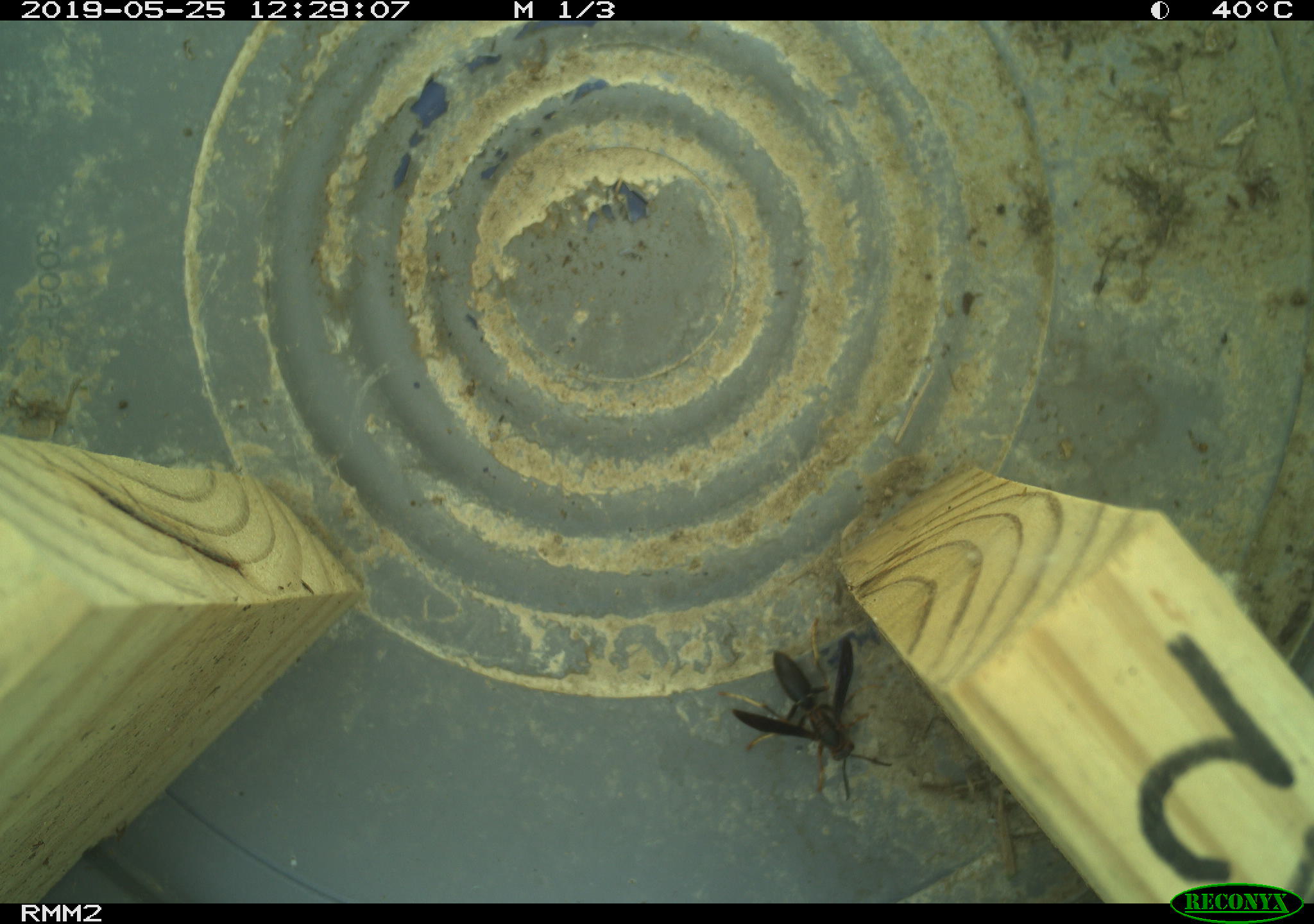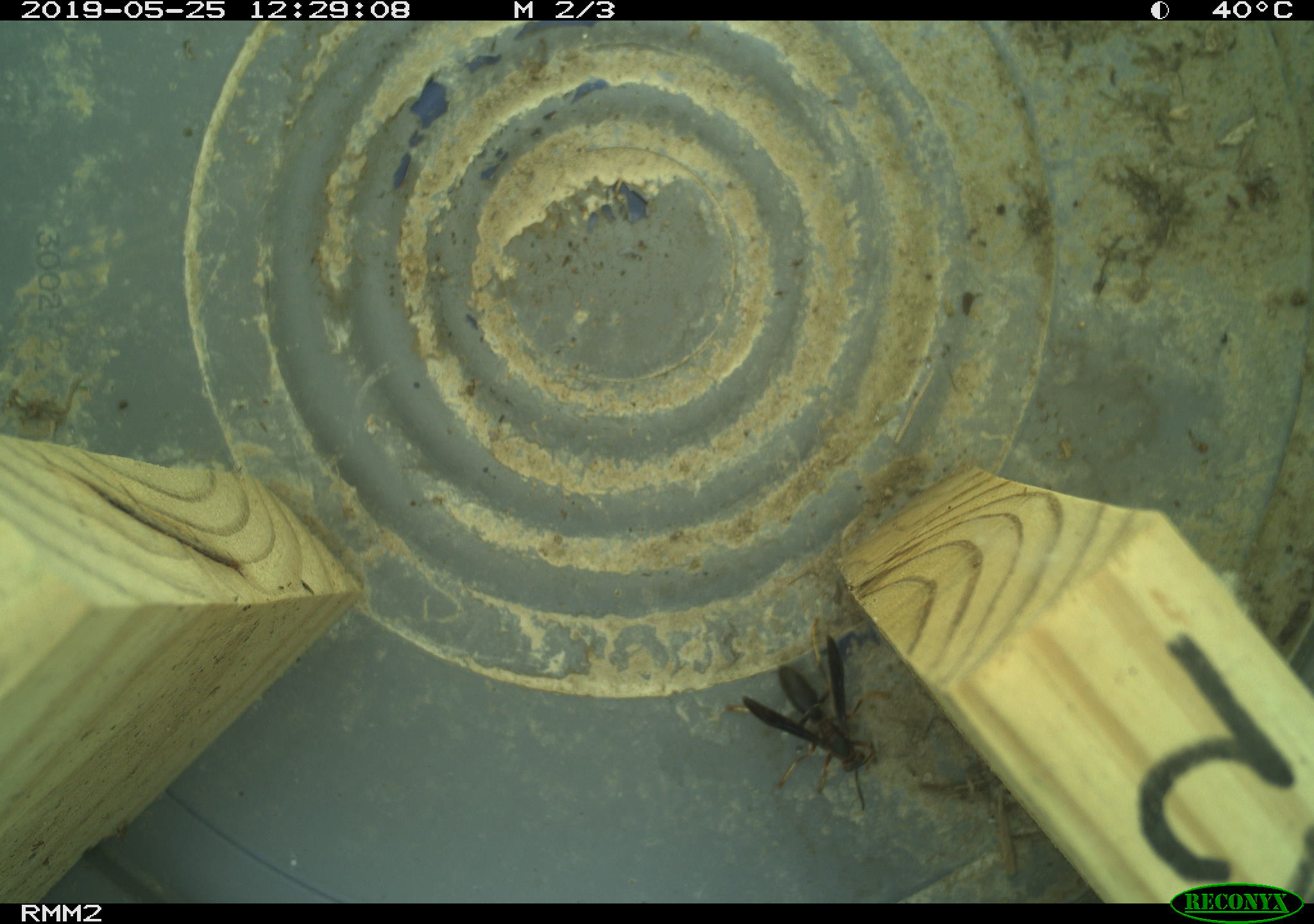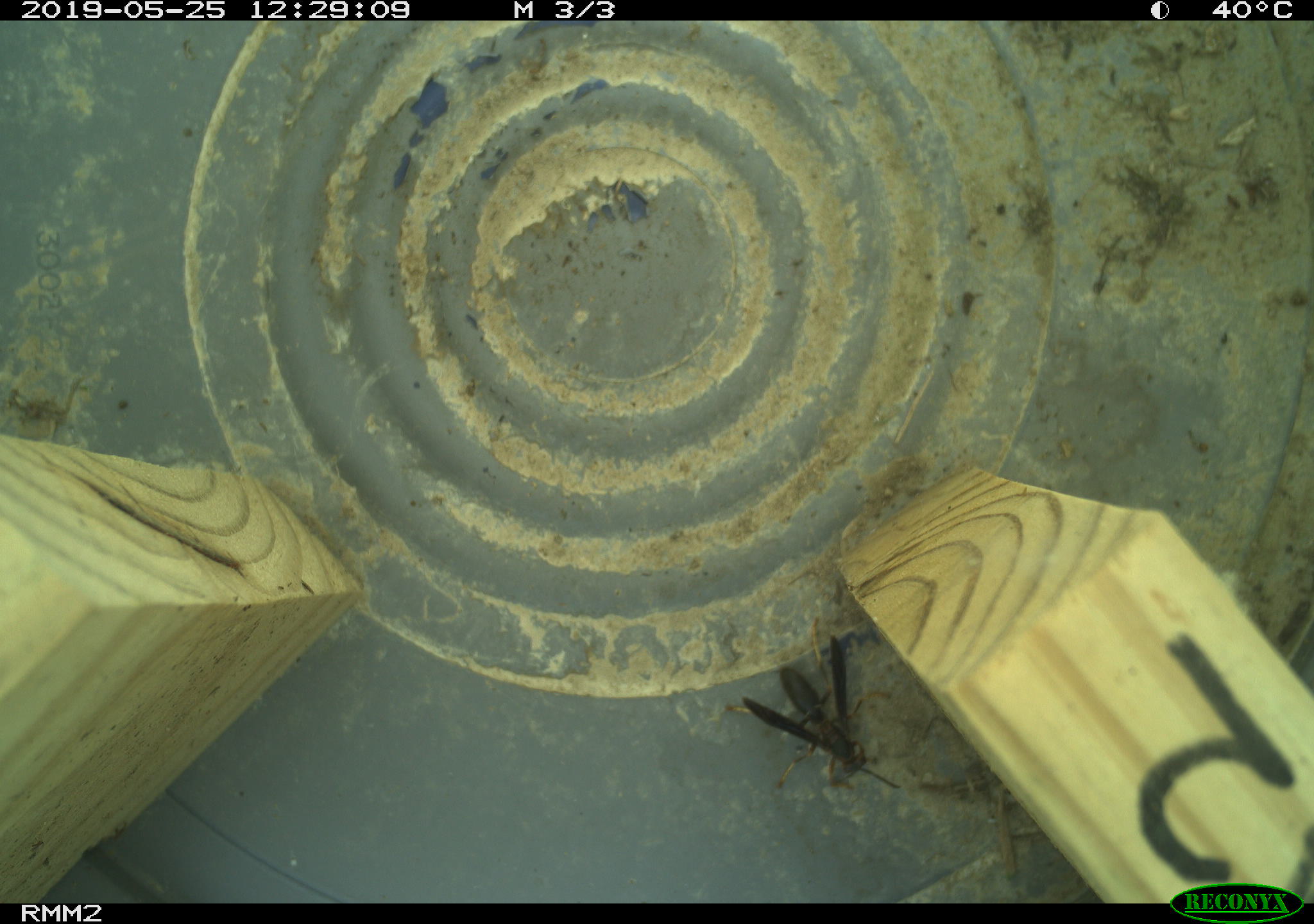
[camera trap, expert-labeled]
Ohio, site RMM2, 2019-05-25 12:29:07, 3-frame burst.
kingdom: Animalia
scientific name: Animalia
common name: animal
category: invertebrate